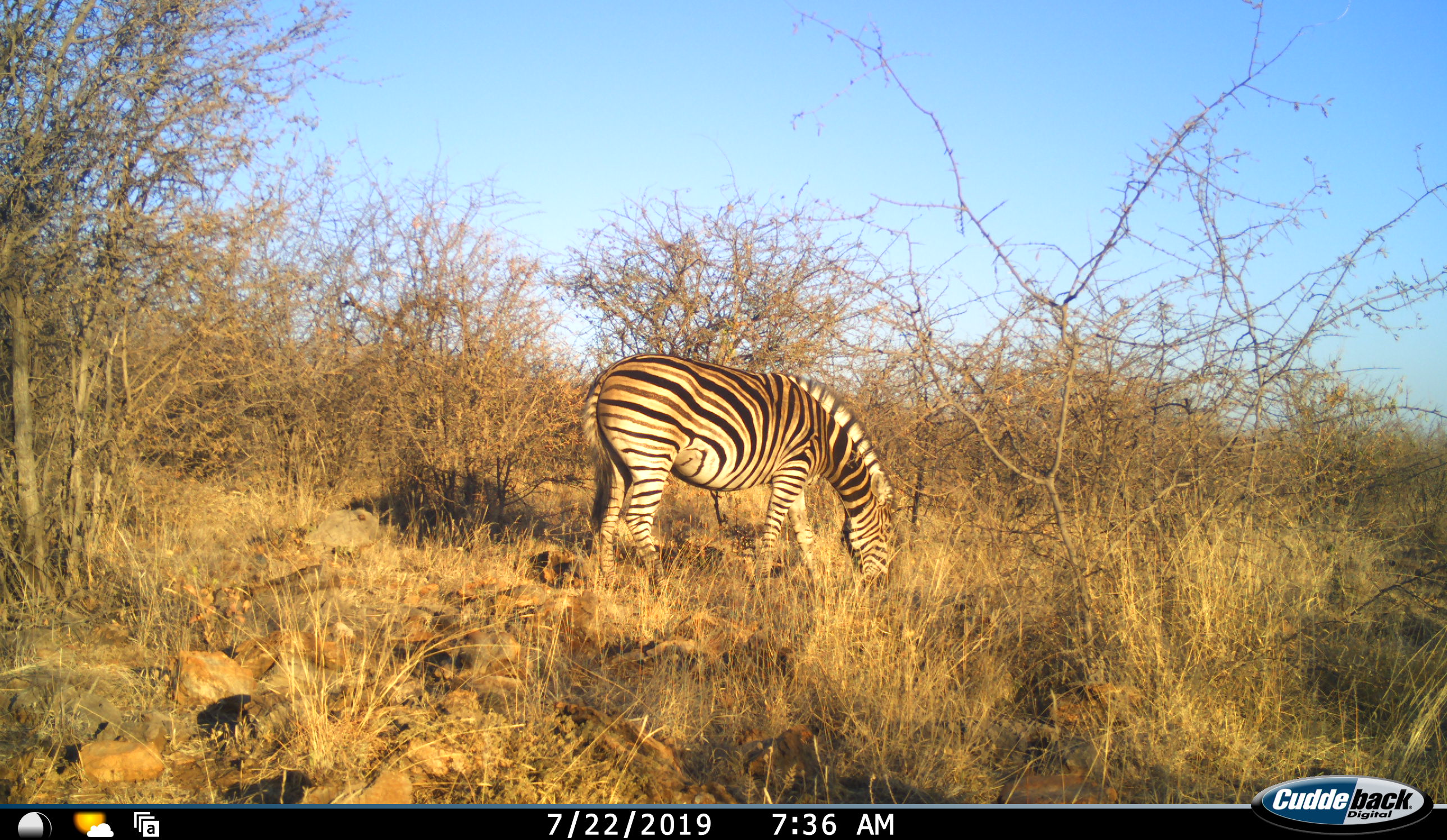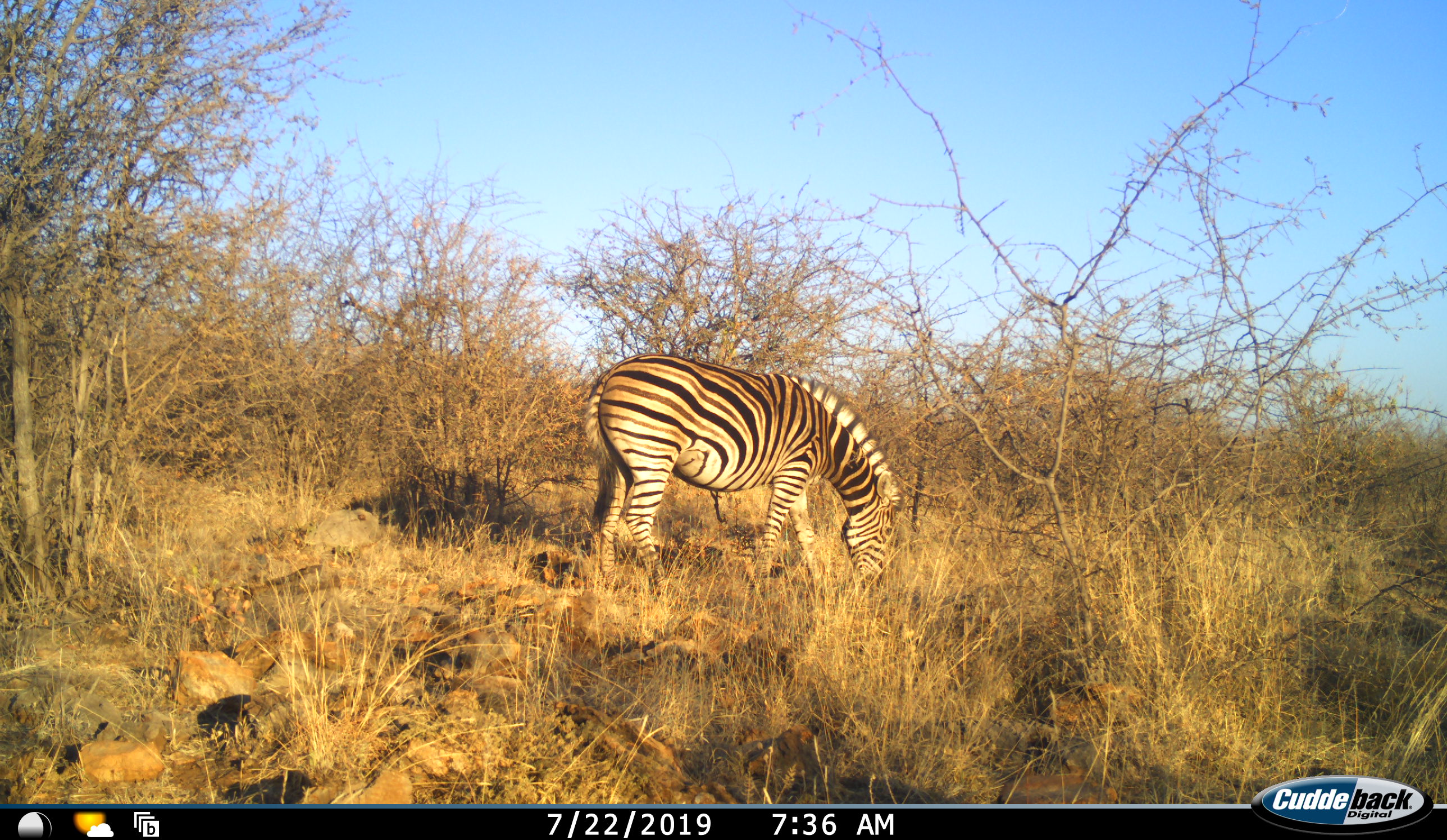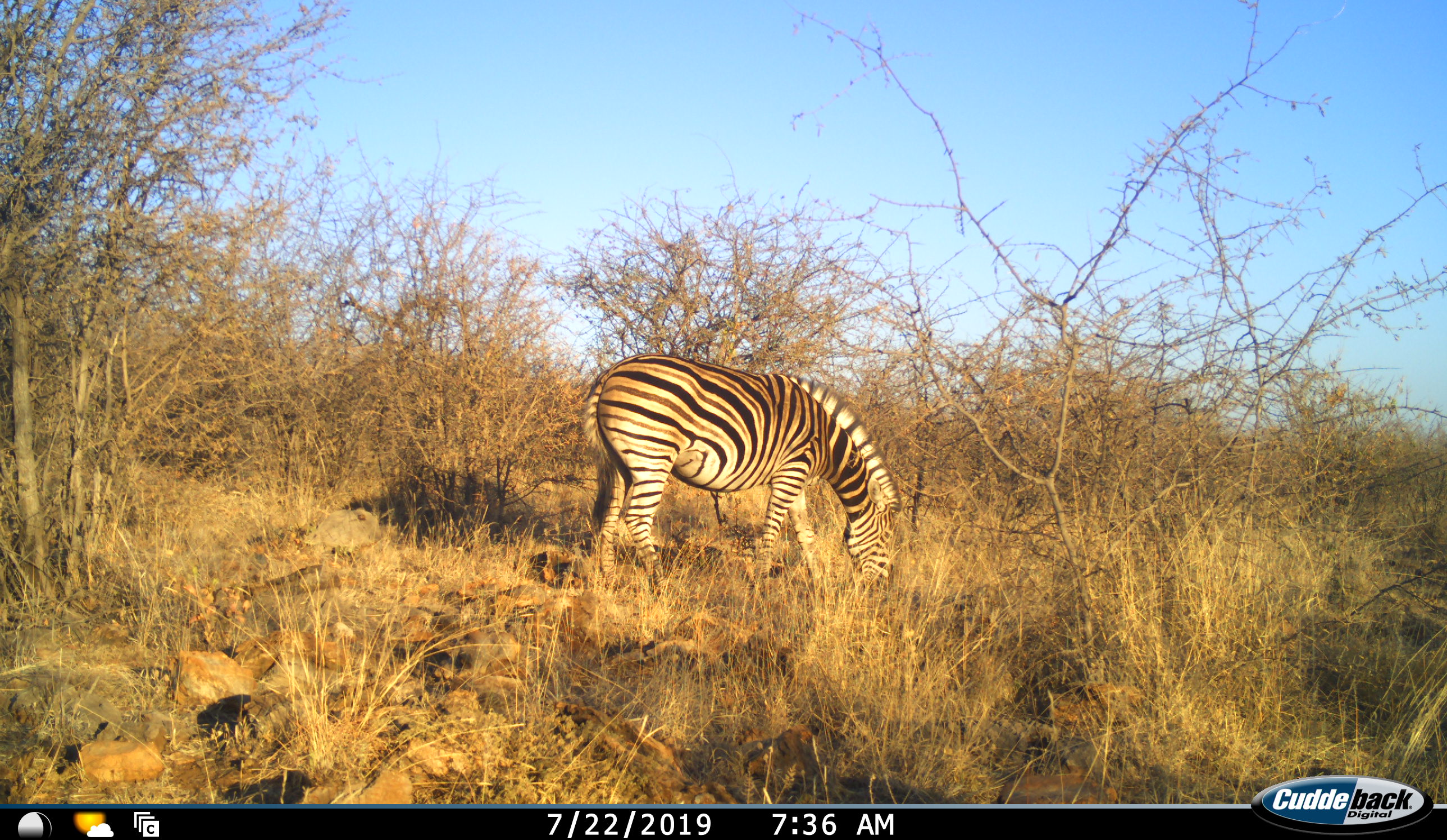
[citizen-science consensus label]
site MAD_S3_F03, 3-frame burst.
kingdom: Animalia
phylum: Chordata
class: Mammalia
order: Perissodactyla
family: Equidae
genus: Equus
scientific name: Equus quagga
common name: plains zebra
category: zebraplains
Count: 1.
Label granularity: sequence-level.